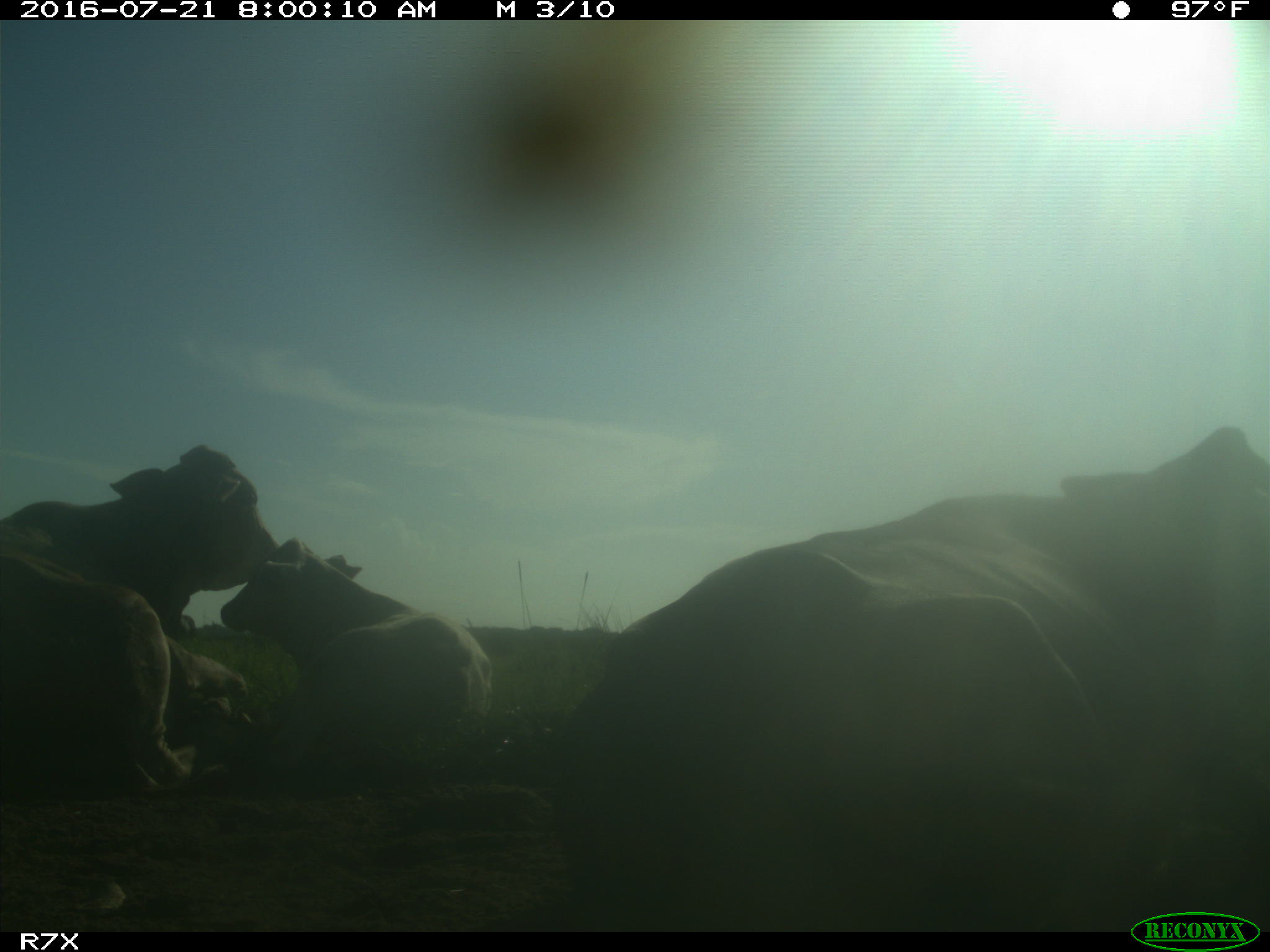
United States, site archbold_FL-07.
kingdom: Animalia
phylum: Chordata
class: Mammalia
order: Artiodactyla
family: Bovidae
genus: Bos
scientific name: Bos taurus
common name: domestic cow